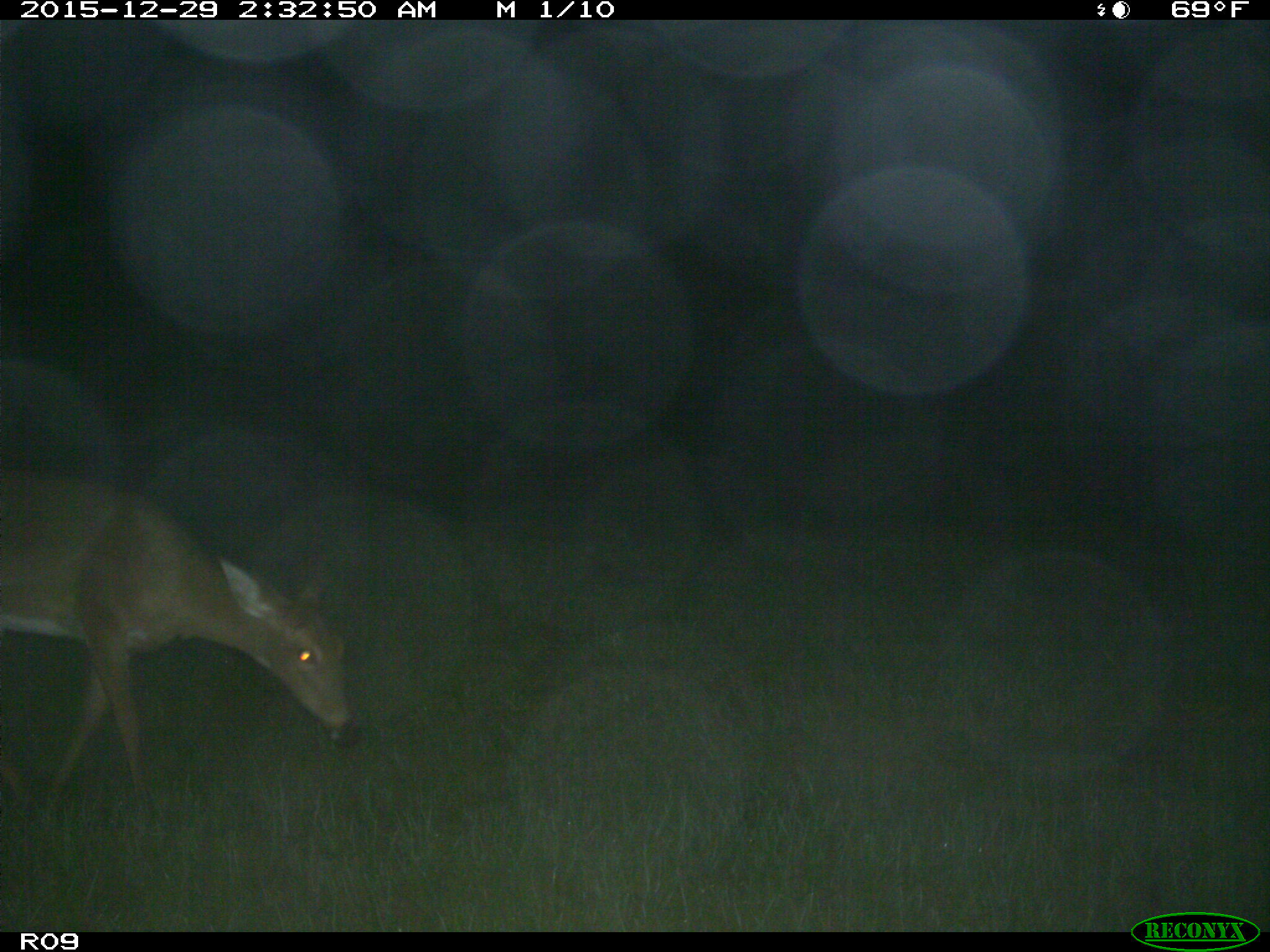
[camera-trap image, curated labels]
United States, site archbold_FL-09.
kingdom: Animalia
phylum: Chordata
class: Mammalia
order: Artiodactyla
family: Cervidae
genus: Odocoileus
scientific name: Odocoileus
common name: deer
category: unidentified deer